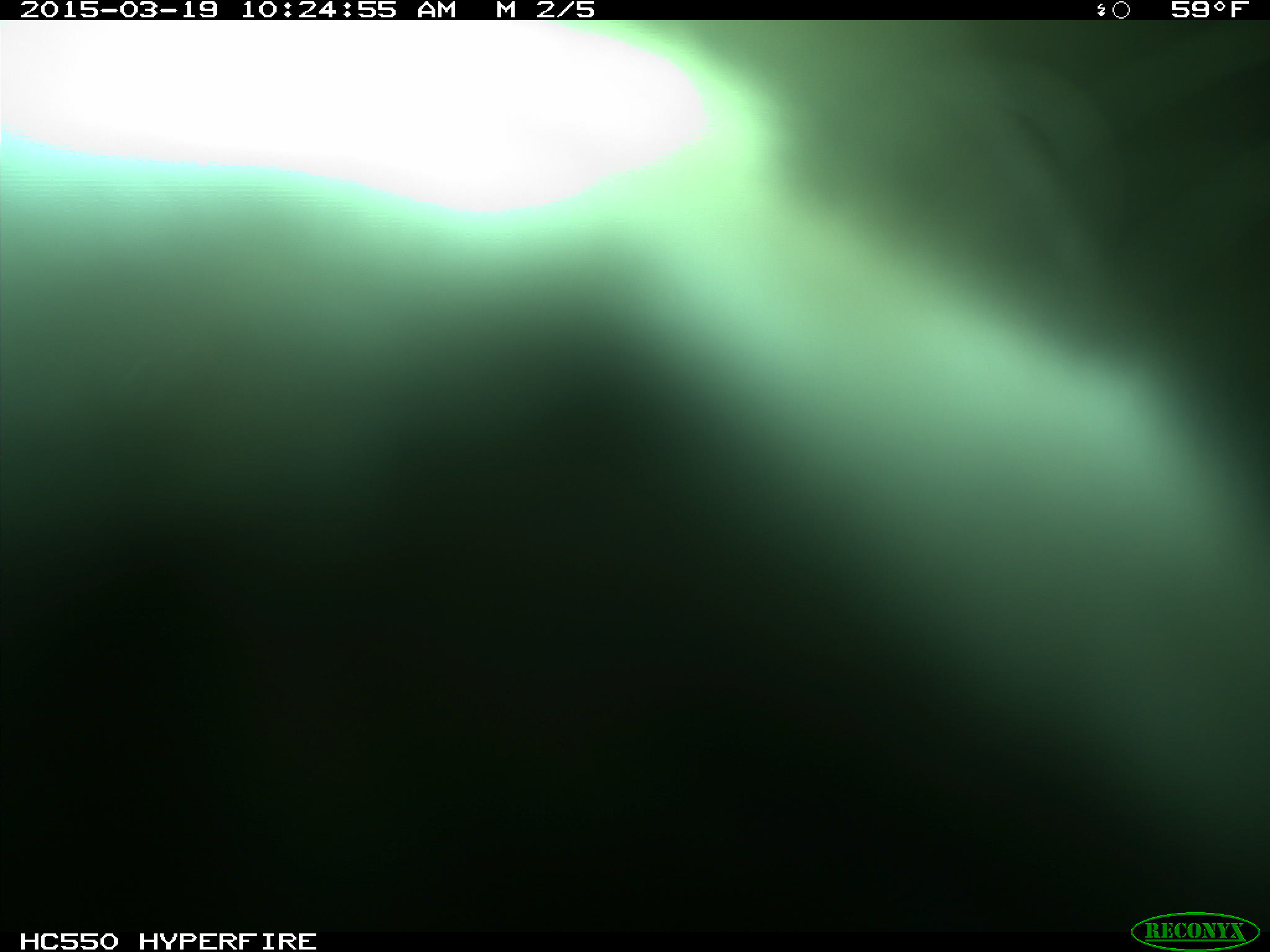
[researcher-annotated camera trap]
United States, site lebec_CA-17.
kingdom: Animalia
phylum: Chordata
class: Mammalia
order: Artiodactyla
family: Bovidae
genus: Bos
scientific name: Bos taurus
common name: domestic cow